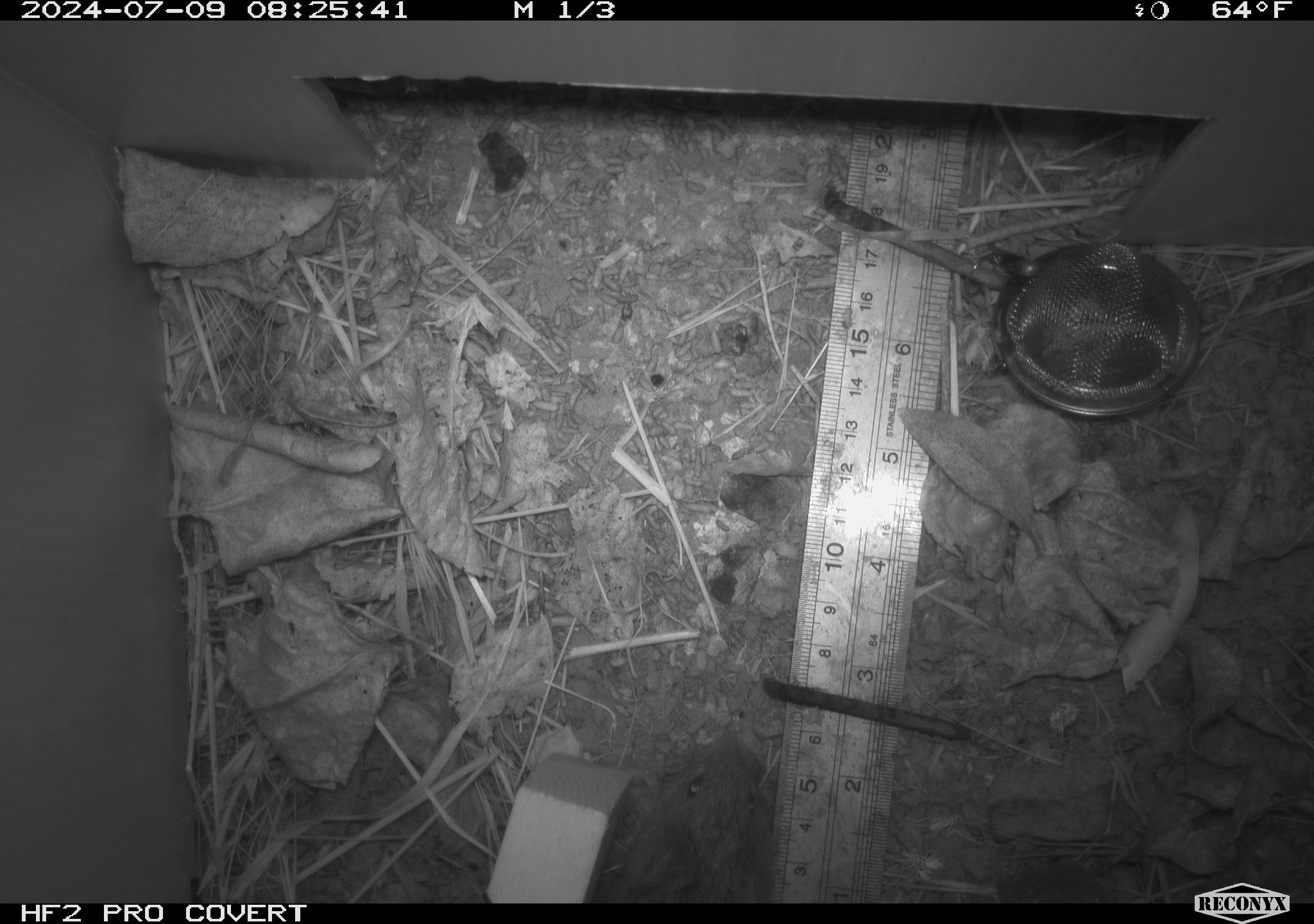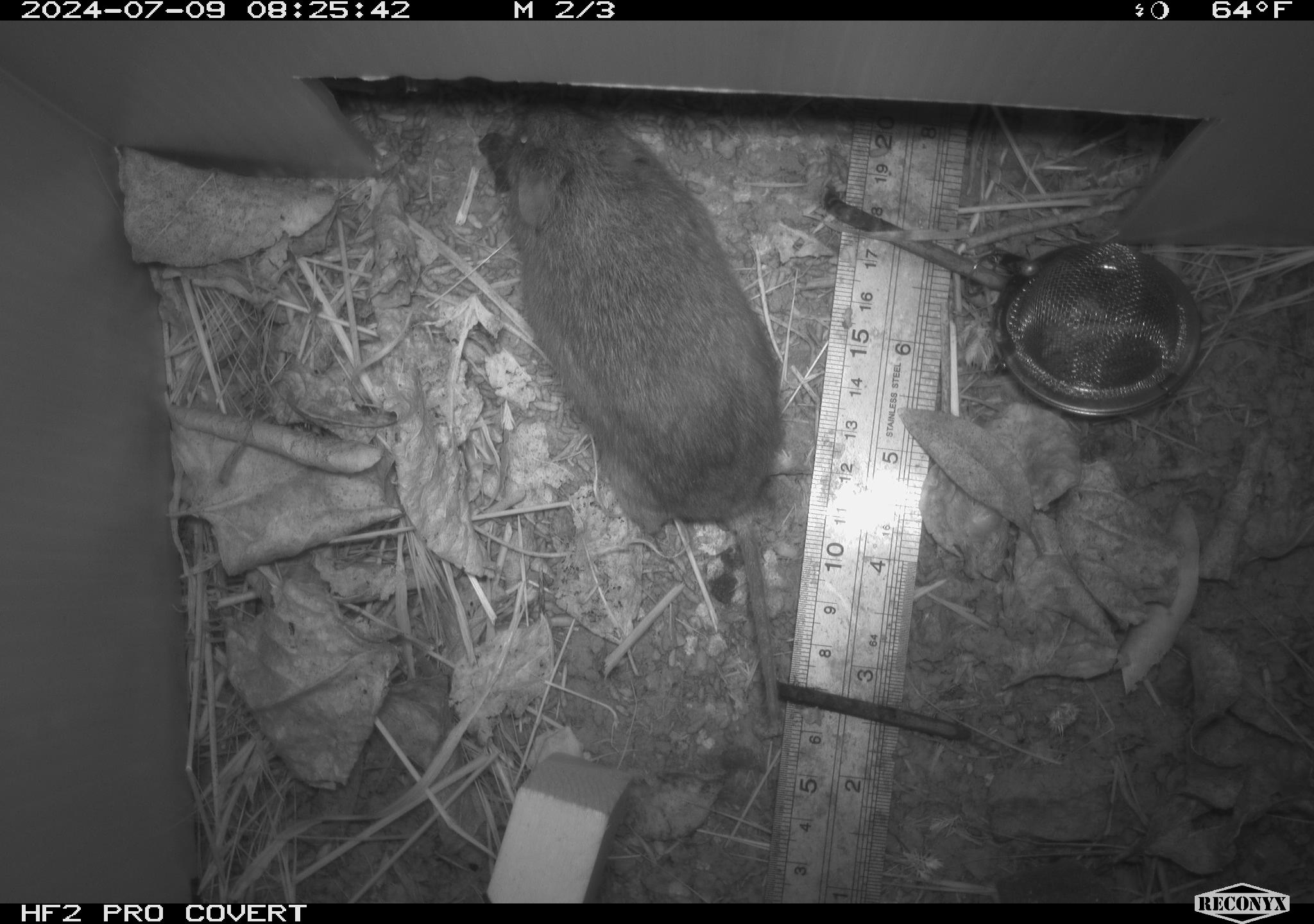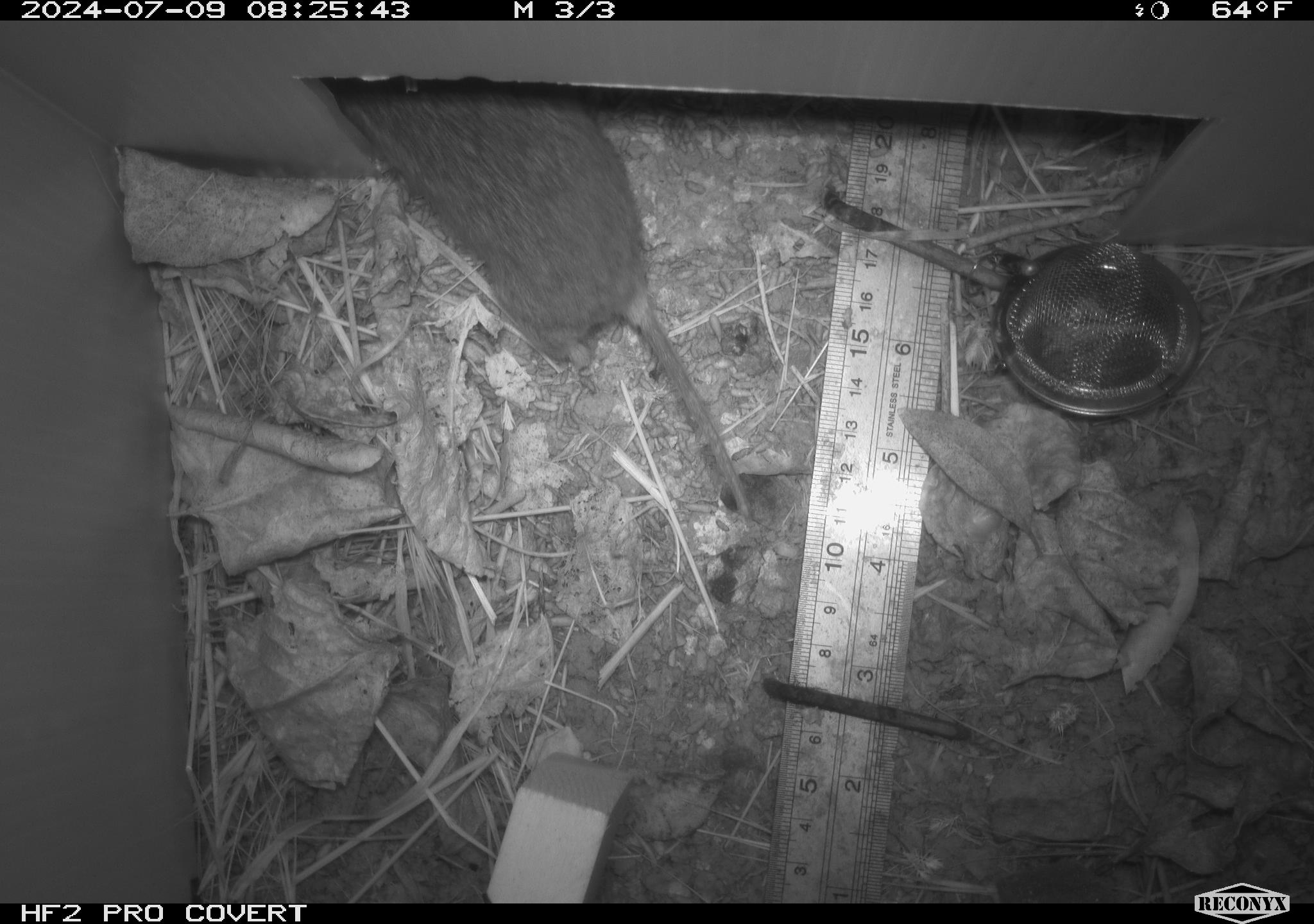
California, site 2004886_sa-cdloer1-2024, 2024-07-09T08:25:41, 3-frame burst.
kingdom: Animalia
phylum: Chordata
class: Mammalia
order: Rodentia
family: Cricetidae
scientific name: Arvicolinae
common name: voles, lemmings, and muskrats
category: arvicolinae subfamily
Arvicolinae subfamily (voles, lemmings, and muskrats) (Arvicolinae).